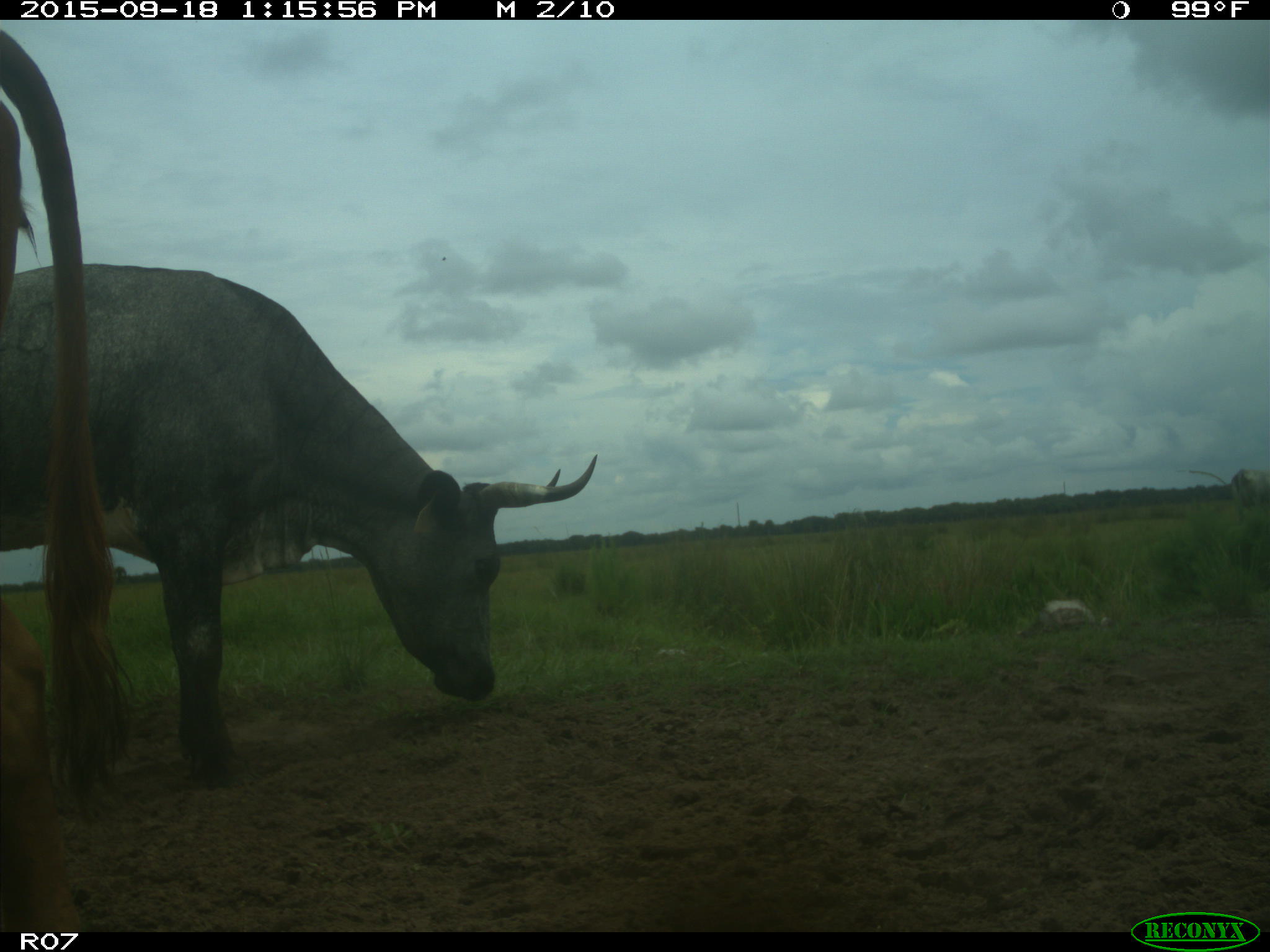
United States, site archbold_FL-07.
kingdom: Animalia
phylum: Chordata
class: Mammalia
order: Artiodactyla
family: Bovidae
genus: Bos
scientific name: Bos taurus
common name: domestic cow